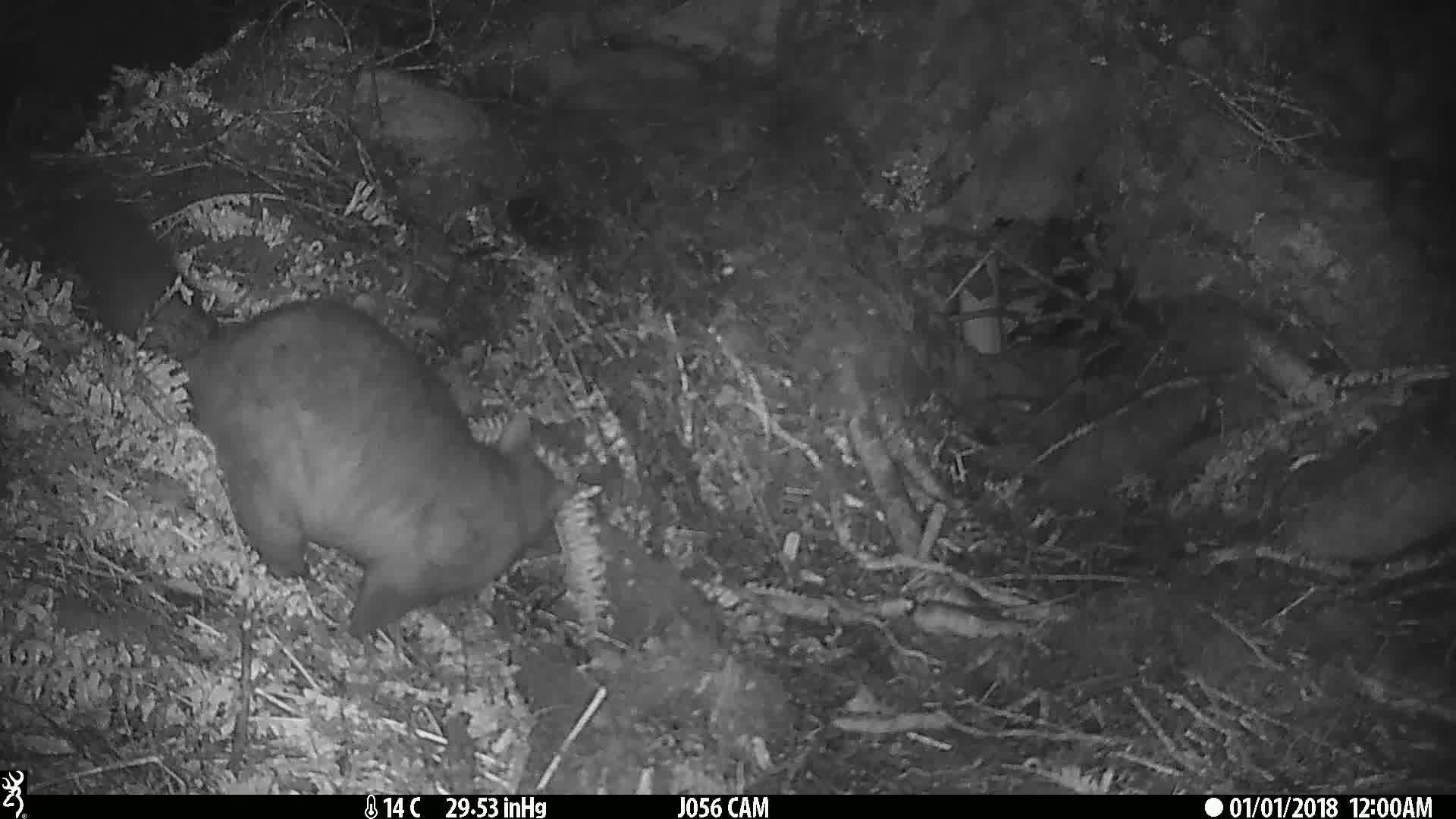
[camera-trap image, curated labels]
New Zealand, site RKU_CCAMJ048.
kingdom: Animalia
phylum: Chordata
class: Mammalia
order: Diprotodontia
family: Phalangeridae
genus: Trichosurus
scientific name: Trichosurus vulpecula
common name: common brushtail possum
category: possum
Possum (common brushtail possum) (Trichosurus vulpecula).